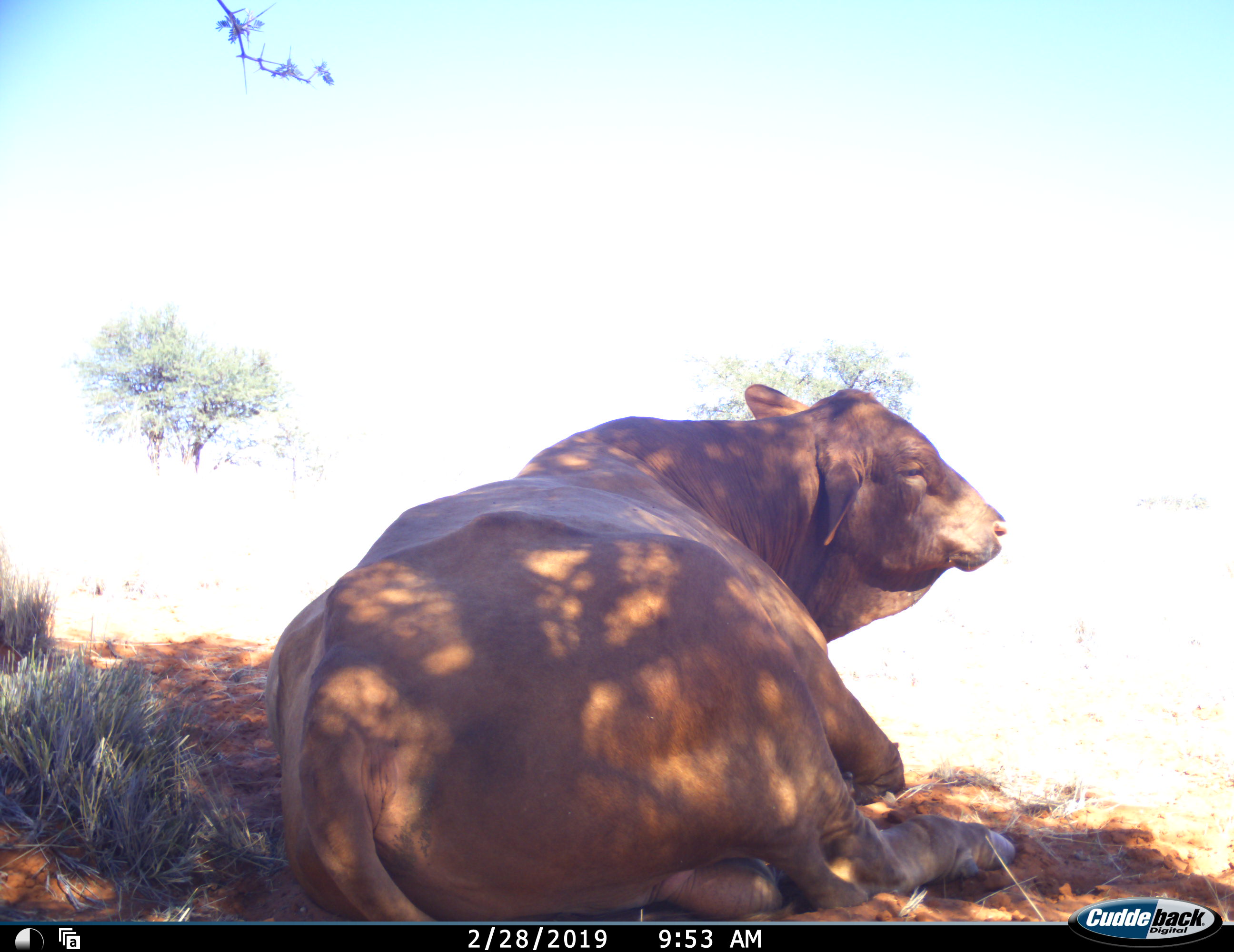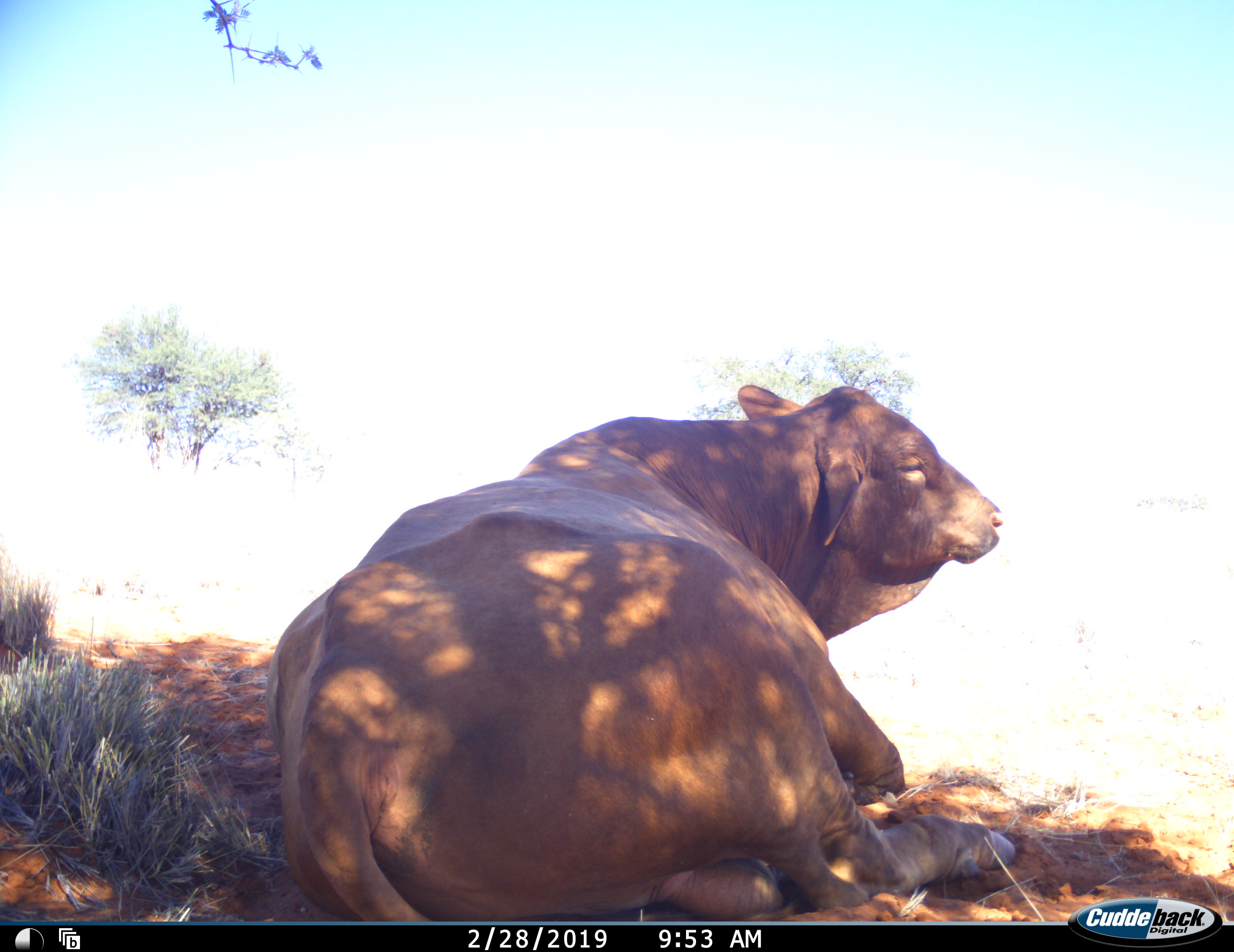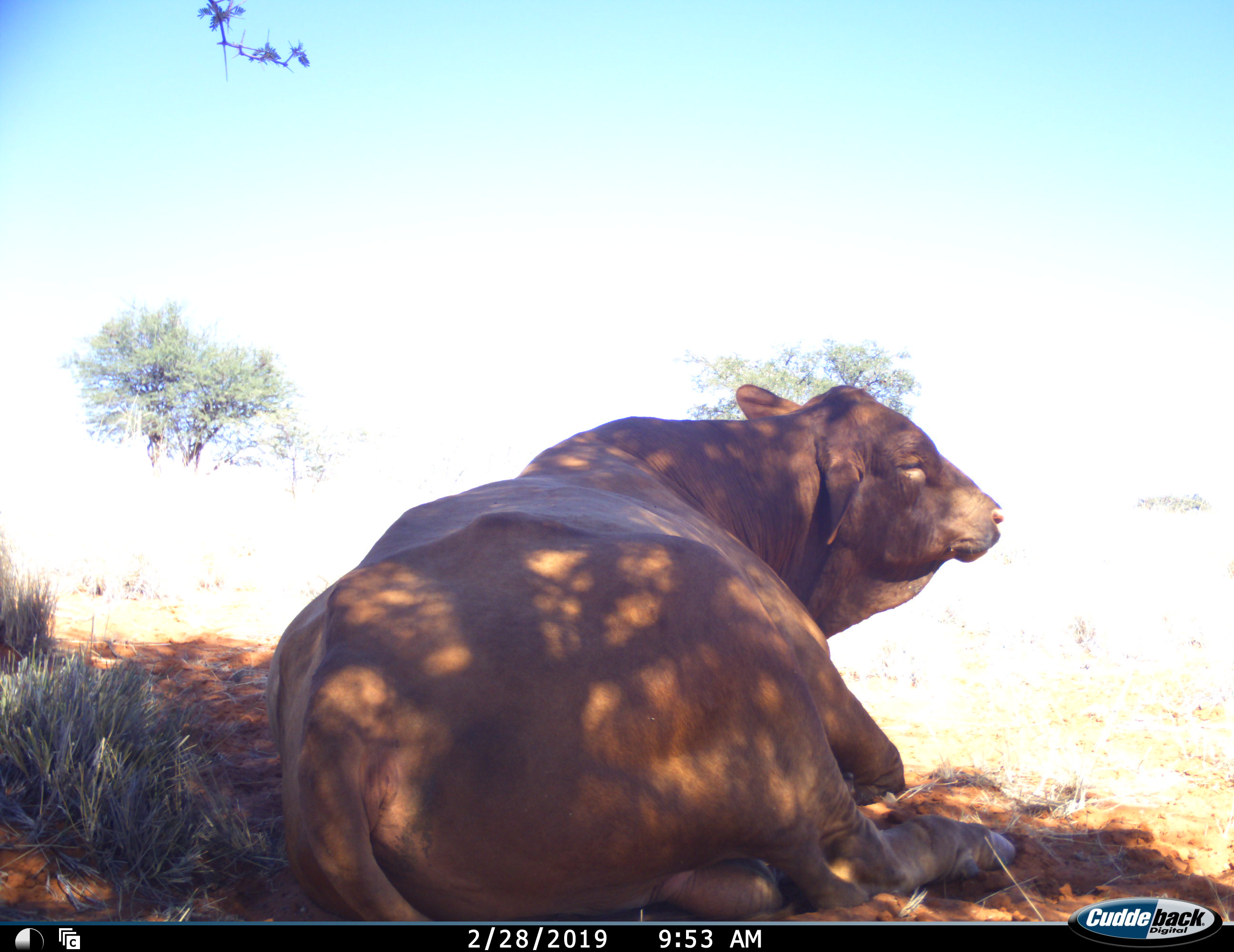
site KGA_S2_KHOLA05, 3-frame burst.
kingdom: Animalia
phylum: Chordata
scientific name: Vertebrata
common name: domestic animal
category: domesticanimal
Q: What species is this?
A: Domesticanimal (domestic animal) (Vertebrata).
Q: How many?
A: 1.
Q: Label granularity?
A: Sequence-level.